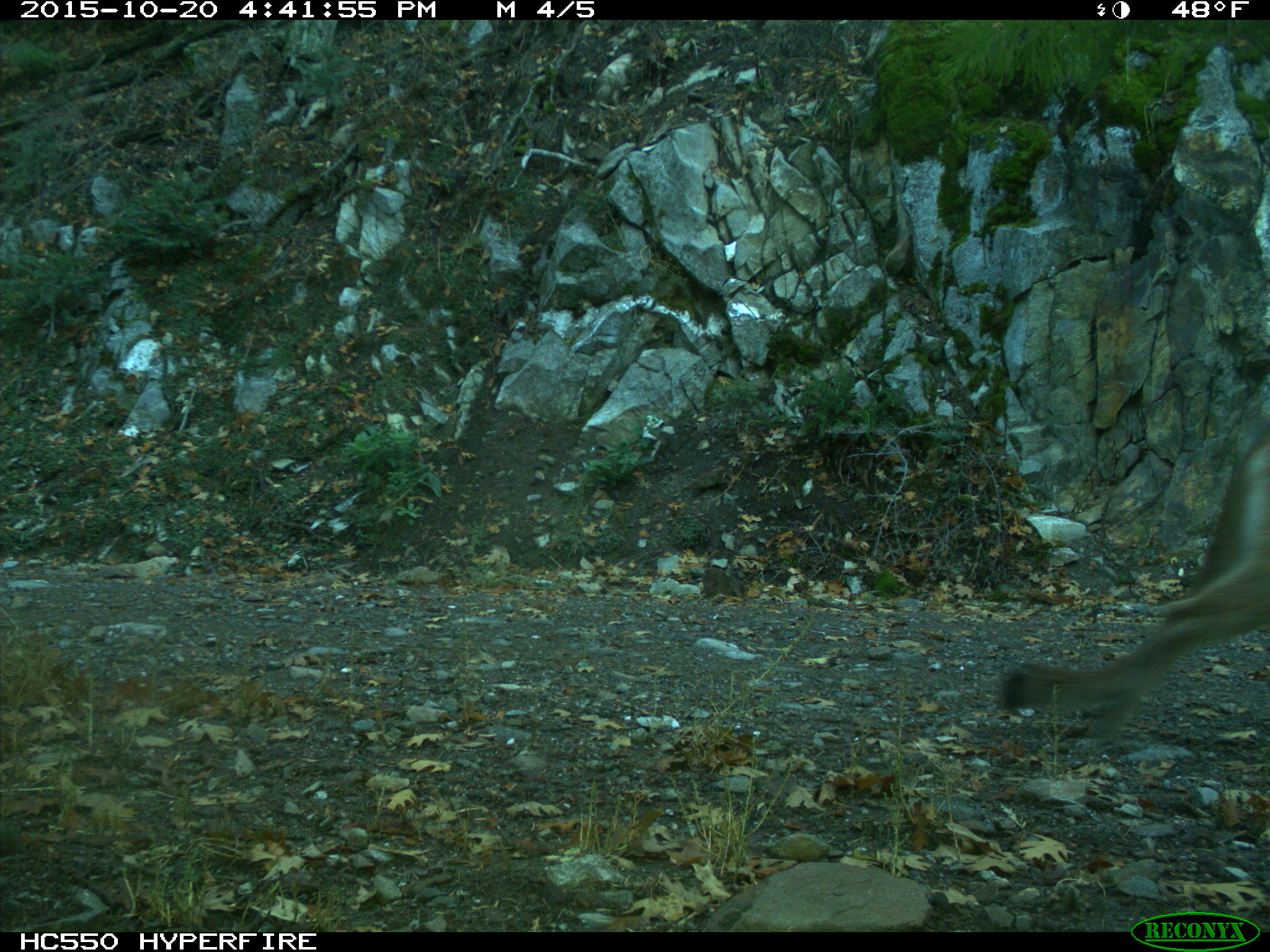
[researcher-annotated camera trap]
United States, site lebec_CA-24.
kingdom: Animalia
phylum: Chordata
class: Mammalia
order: Carnivora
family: Felidae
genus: Puma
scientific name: Puma concolor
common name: mountain lion